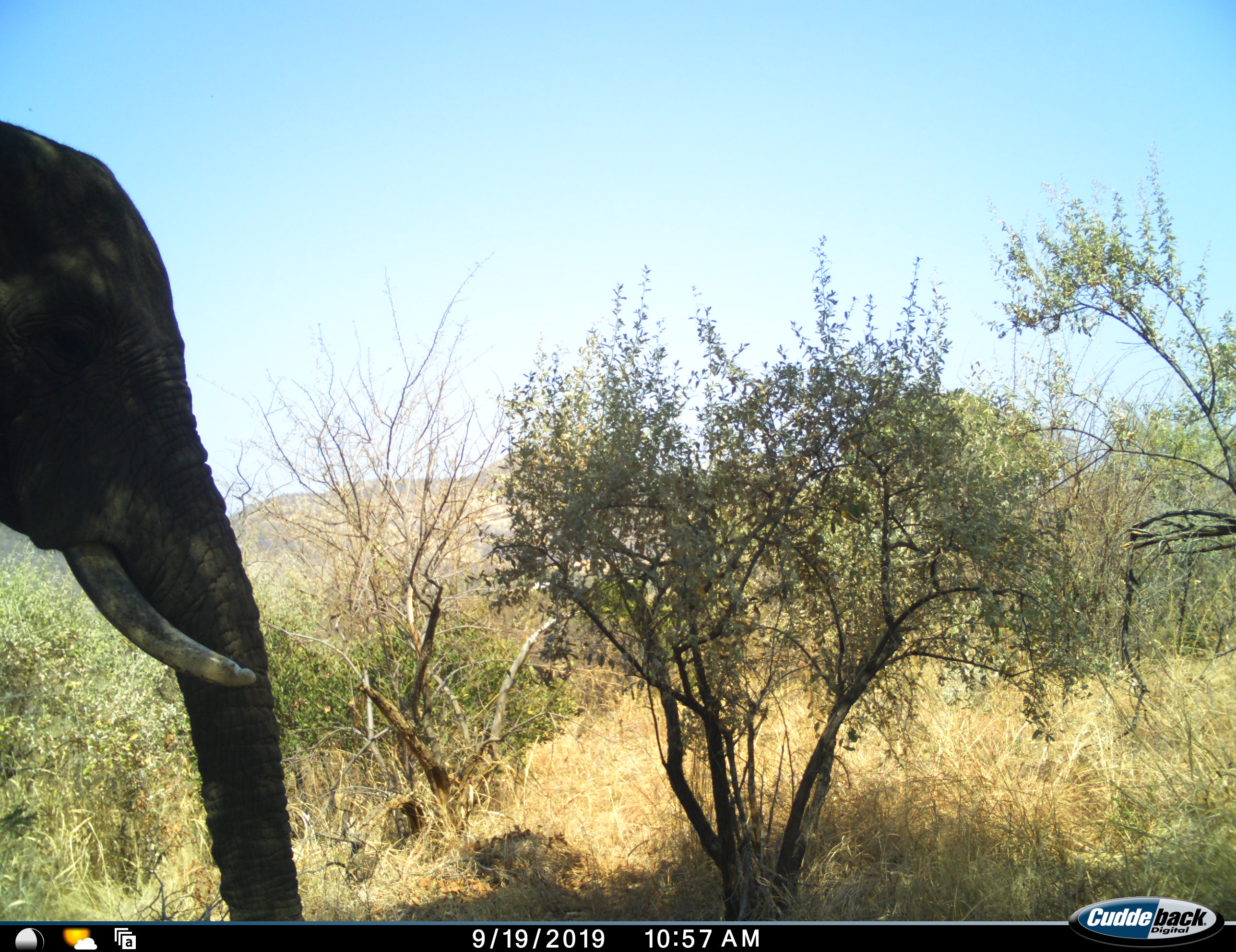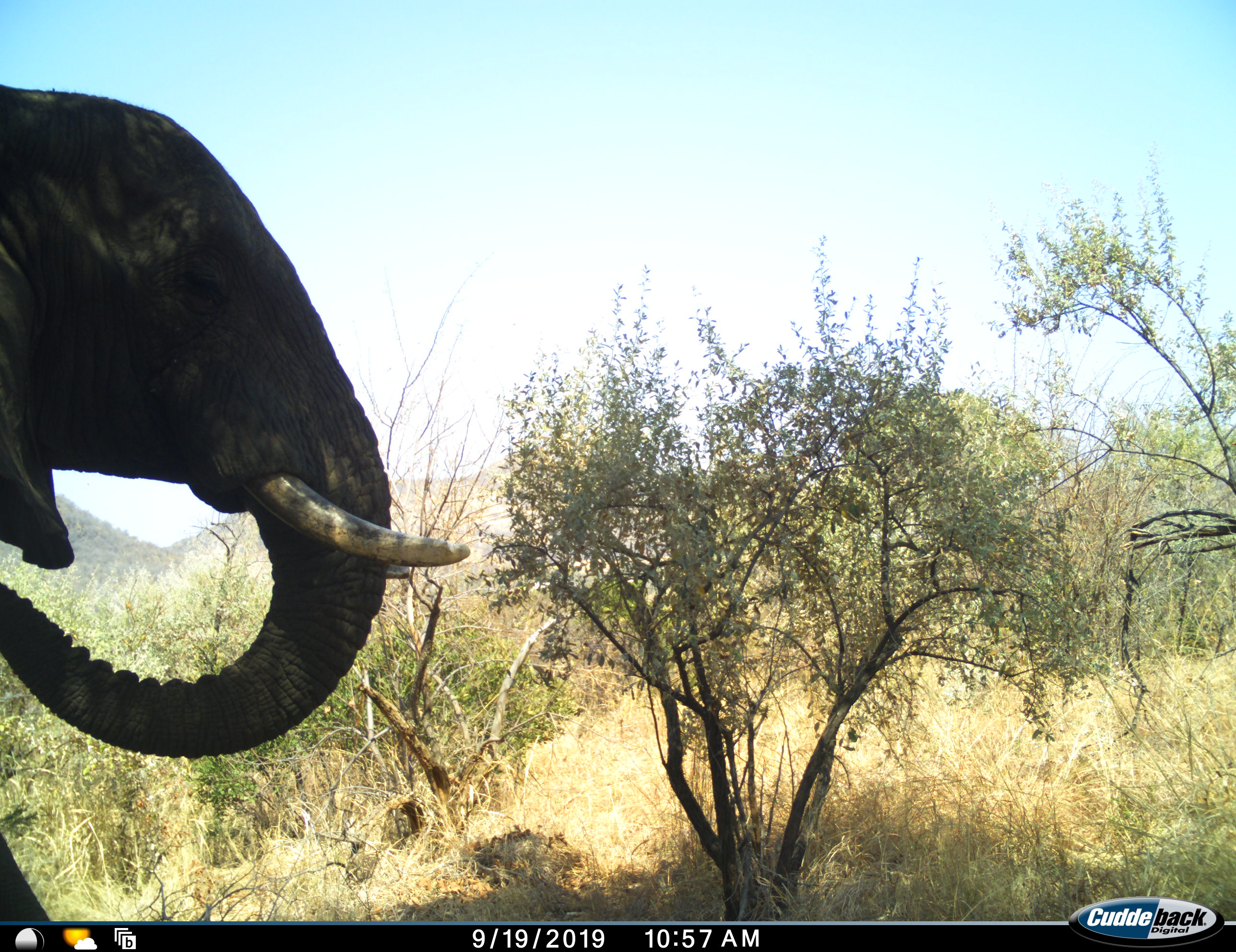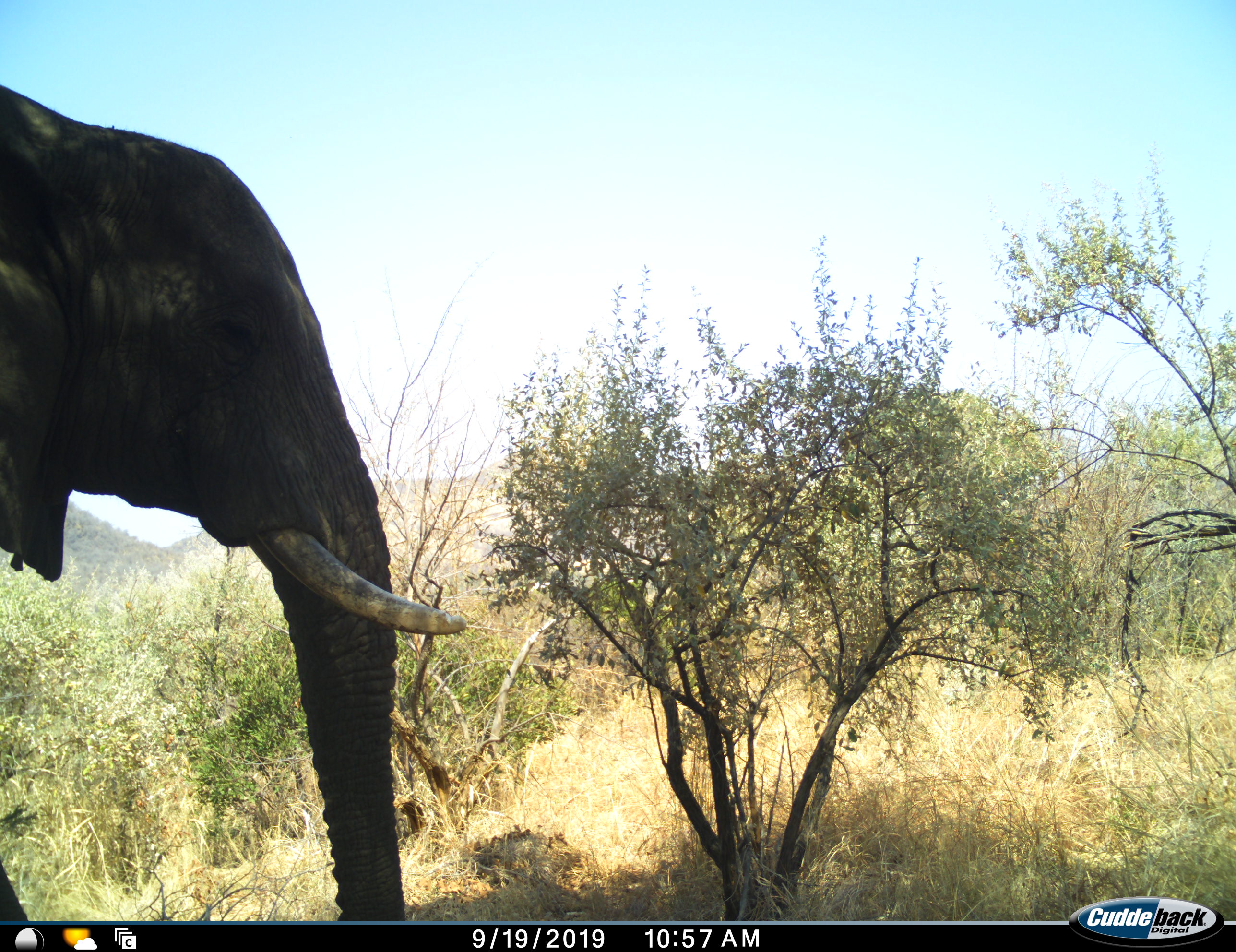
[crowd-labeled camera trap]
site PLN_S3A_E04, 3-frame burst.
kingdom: Animalia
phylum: Chordata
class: Mammalia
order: Proboscidea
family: Elephantidae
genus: Loxodonta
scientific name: Loxodonta africana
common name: african bush elephant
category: elephant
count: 1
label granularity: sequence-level